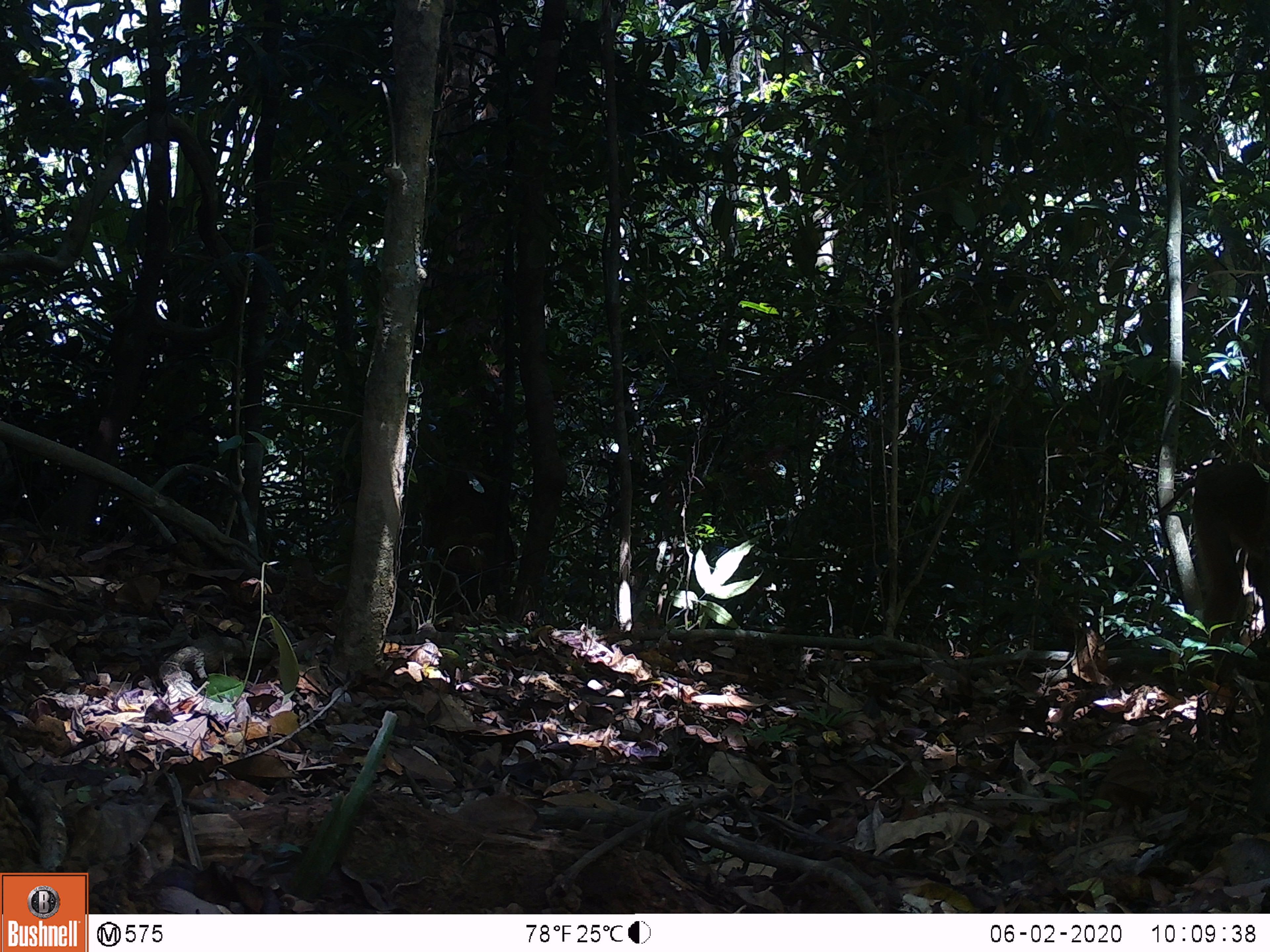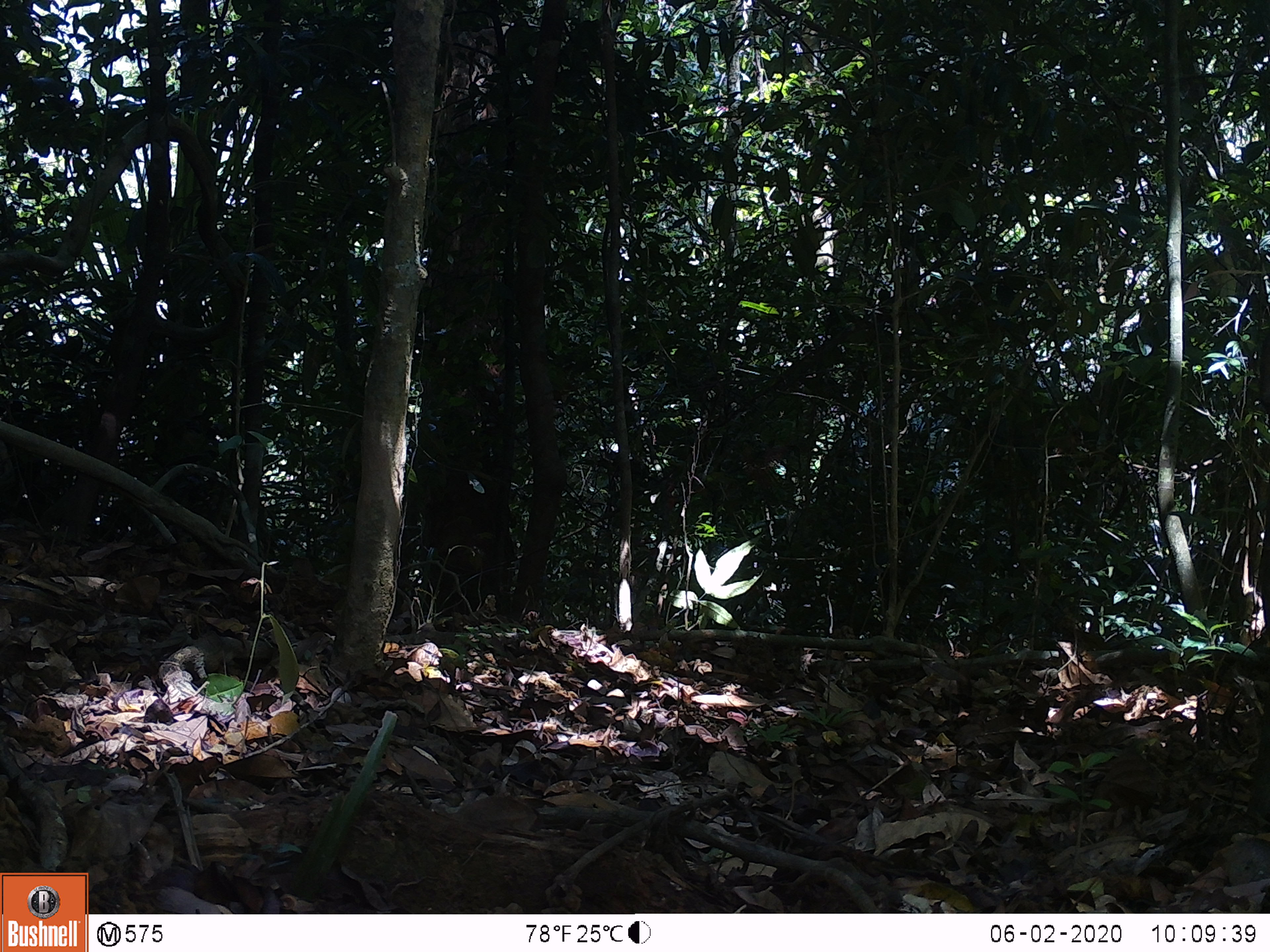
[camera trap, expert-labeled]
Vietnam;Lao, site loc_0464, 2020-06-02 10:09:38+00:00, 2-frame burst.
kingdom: Animalia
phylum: Chordata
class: Mammalia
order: Primates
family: Cercopithecidae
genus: Macaca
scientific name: Macaca nemestrina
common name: pig-tailed macaque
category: pig tailed macaque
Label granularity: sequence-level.